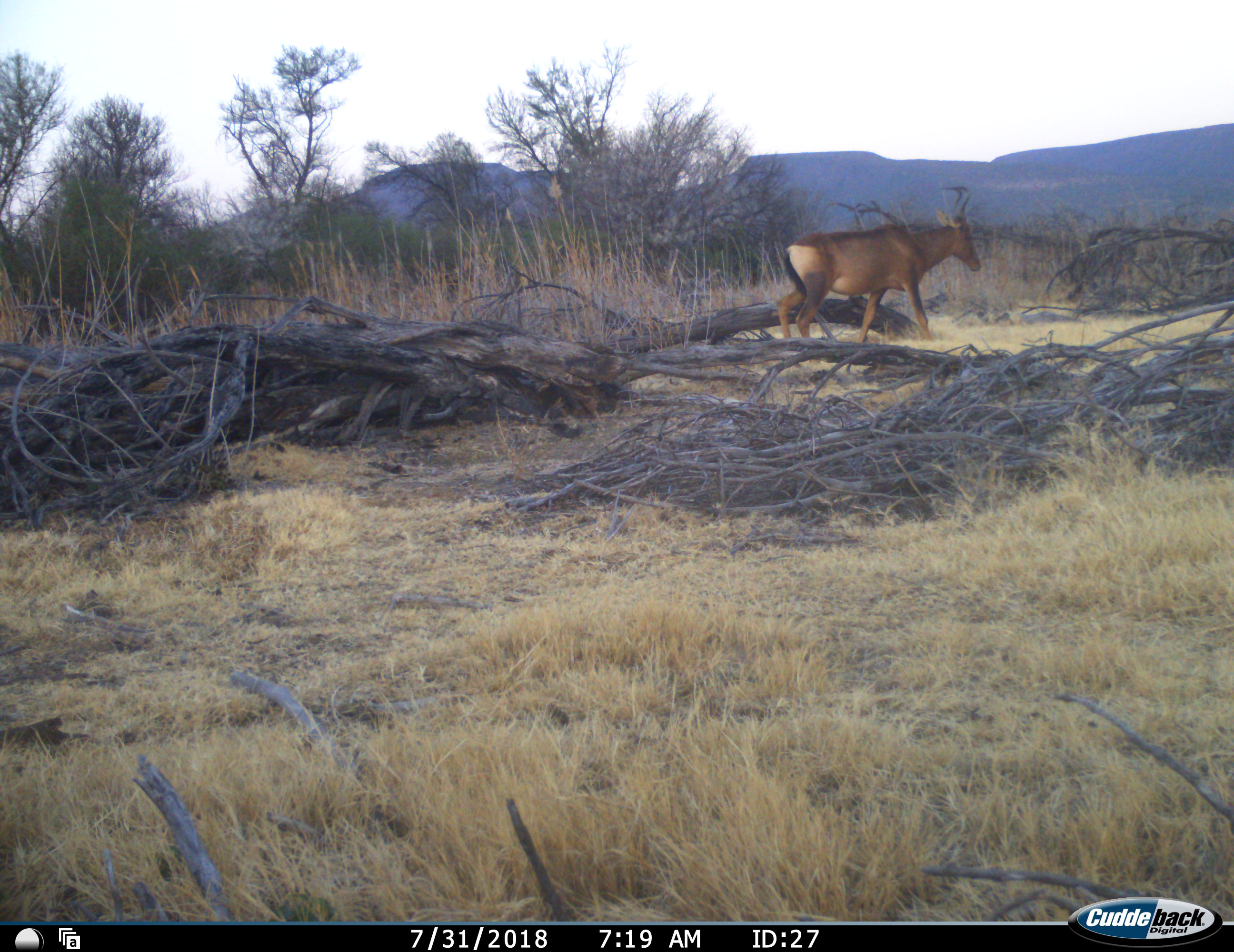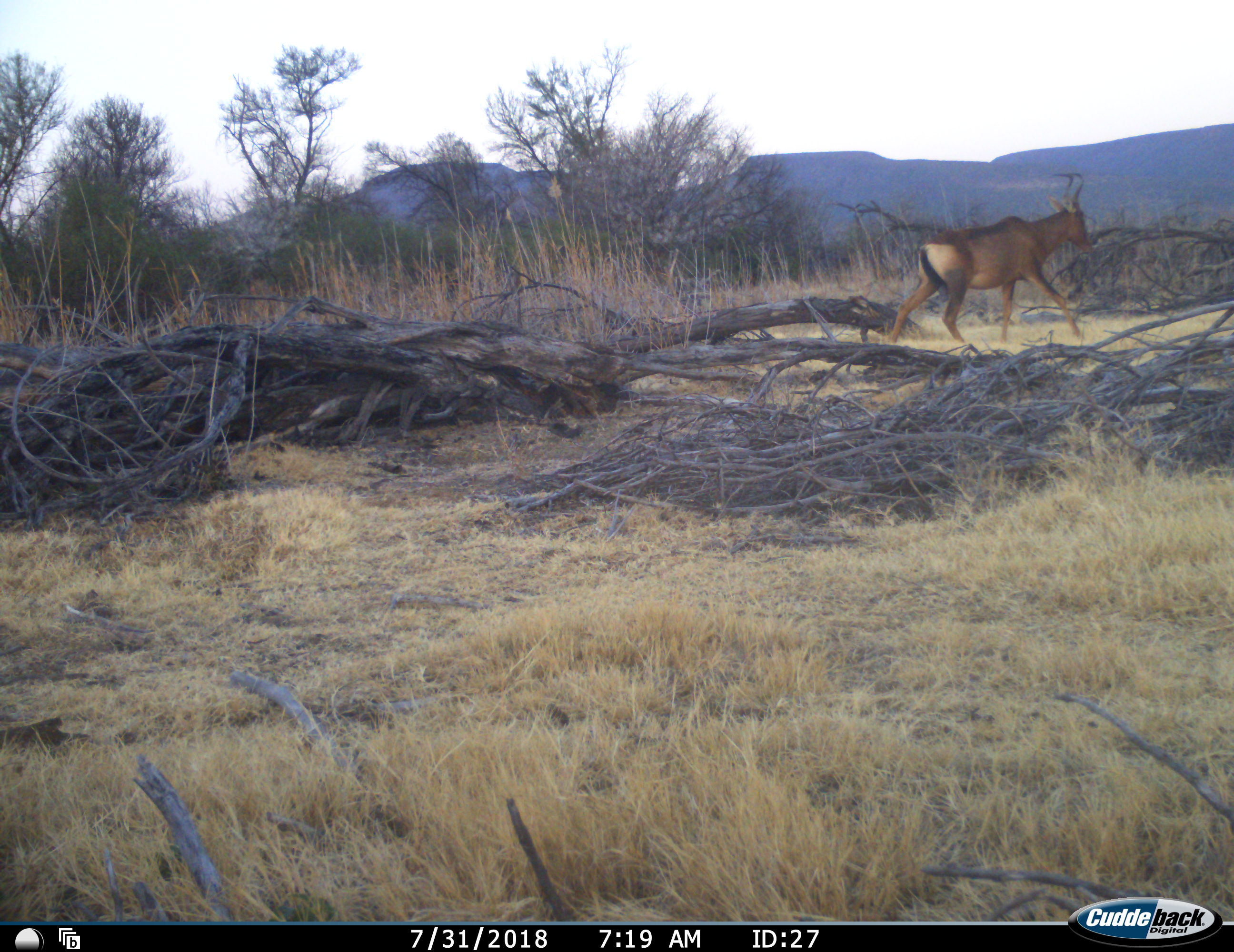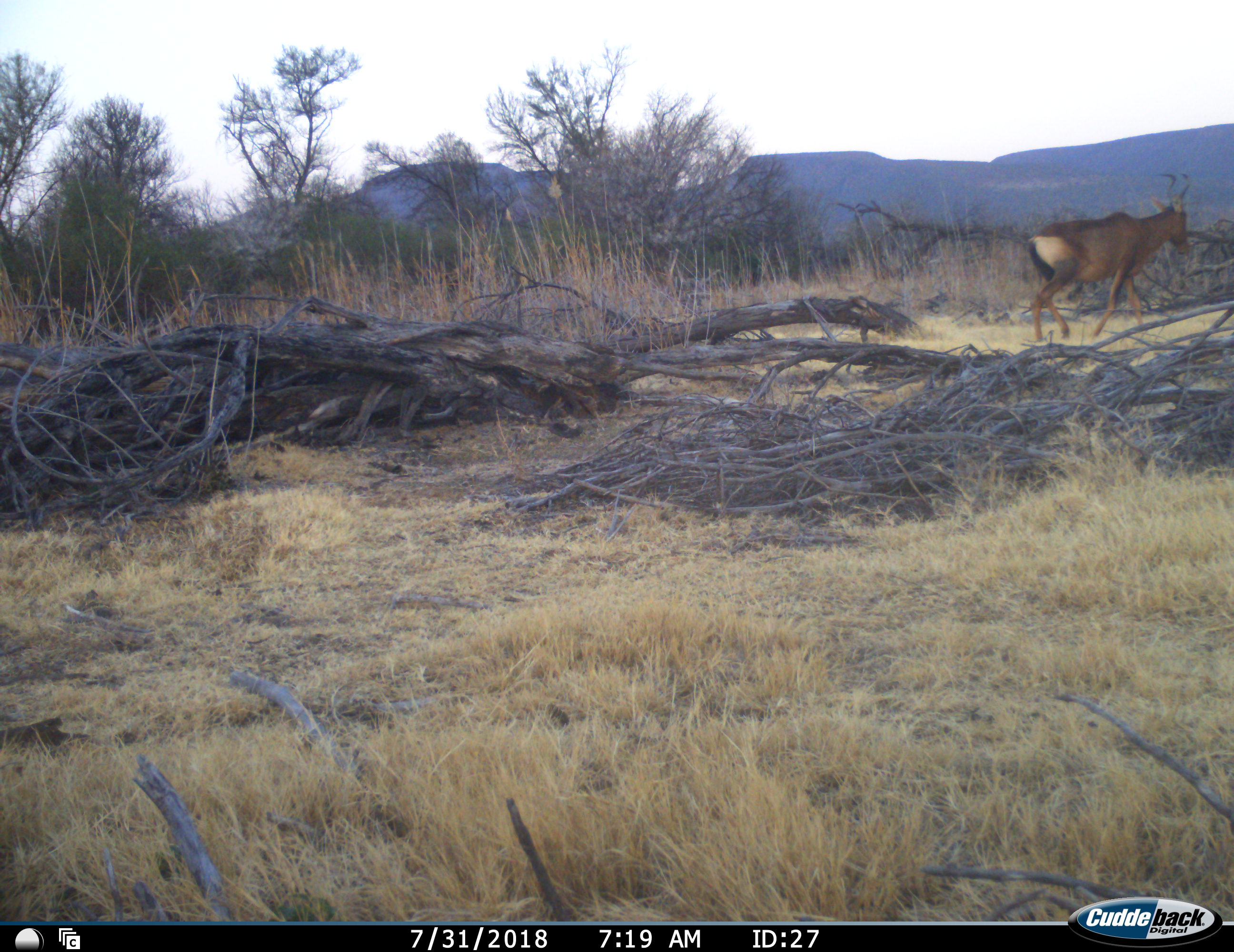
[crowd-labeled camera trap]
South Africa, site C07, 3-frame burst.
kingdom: Animalia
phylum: Chordata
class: Mammalia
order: Artiodactyla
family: Bovidae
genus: Alcelaphus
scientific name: Alcelaphus buselaphus caama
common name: red hartebeest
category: hartebeestred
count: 1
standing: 0%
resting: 0%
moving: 100%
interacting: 0%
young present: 0%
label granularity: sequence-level